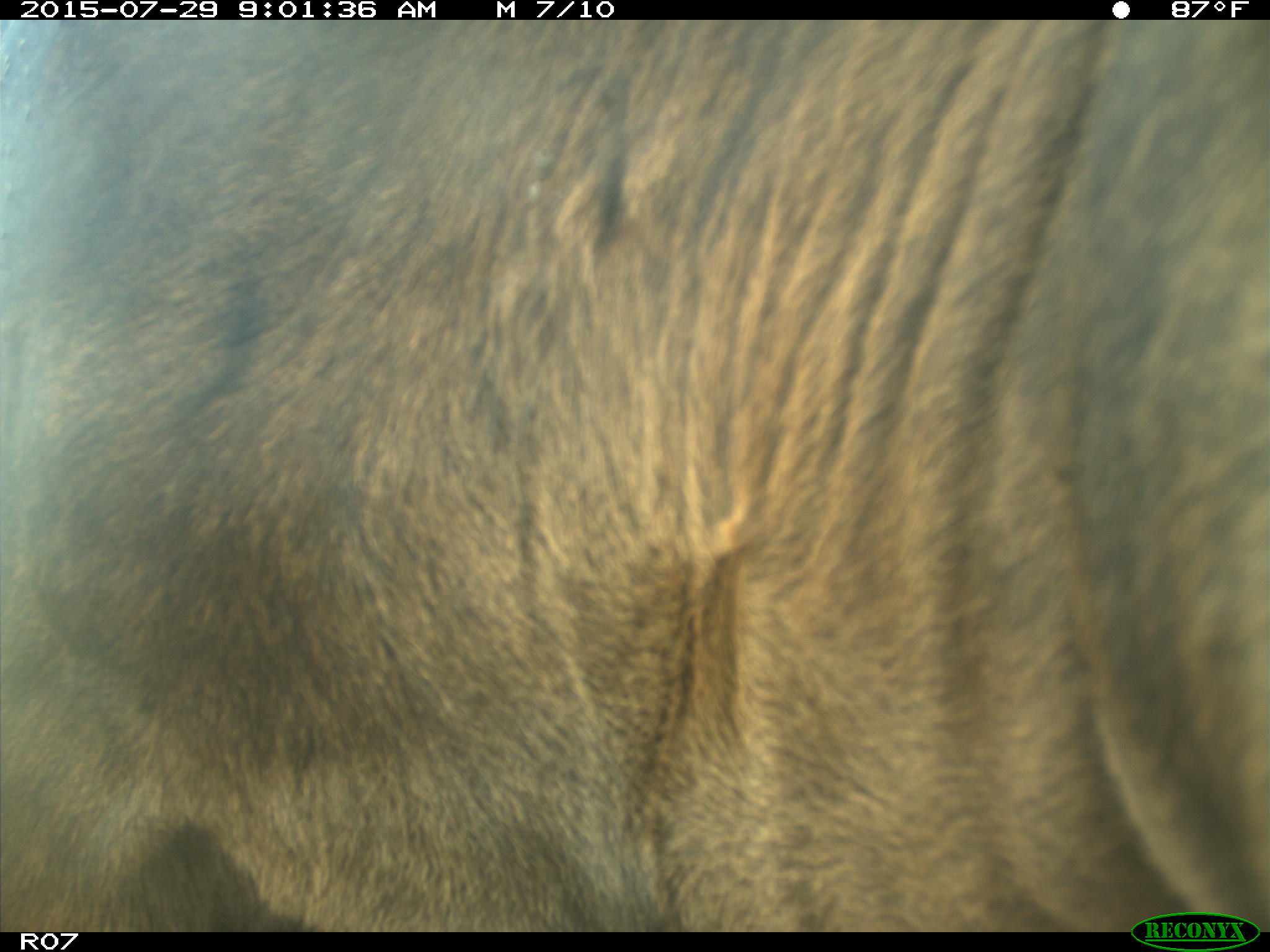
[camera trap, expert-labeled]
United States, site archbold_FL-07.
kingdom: Animalia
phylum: Chordata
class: Mammalia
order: Artiodactyla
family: Bovidae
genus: Bos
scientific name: Bos taurus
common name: domestic cow